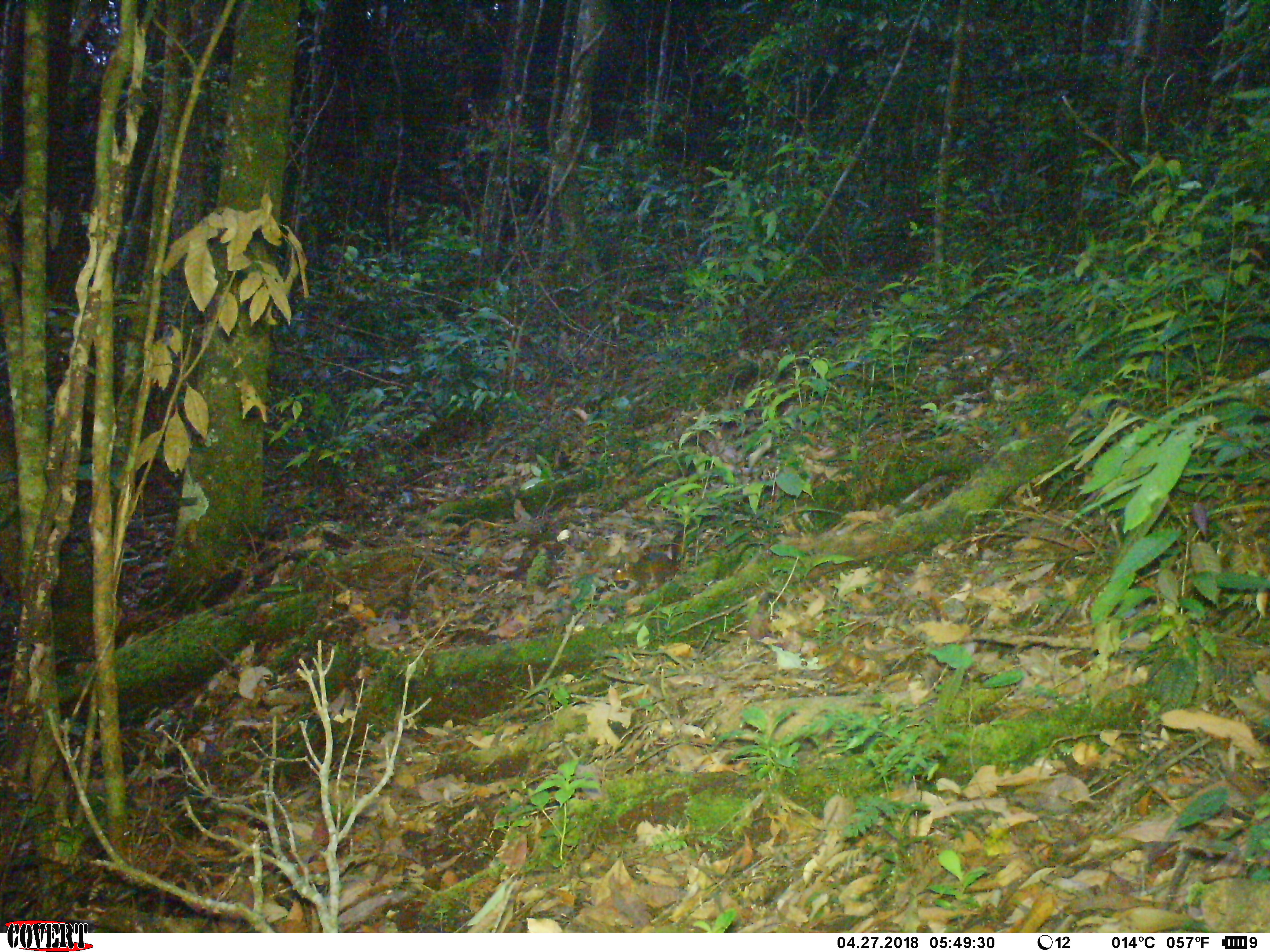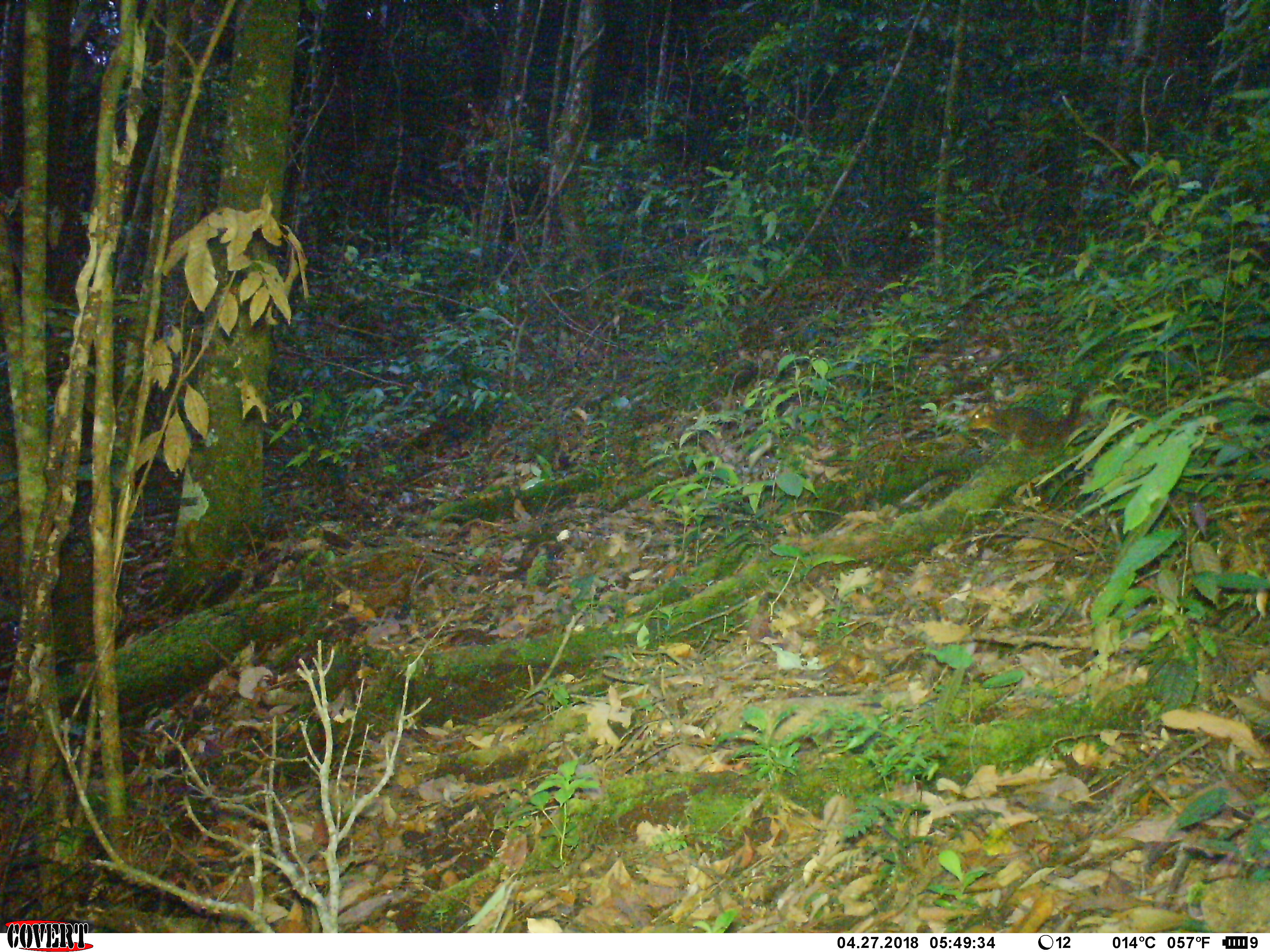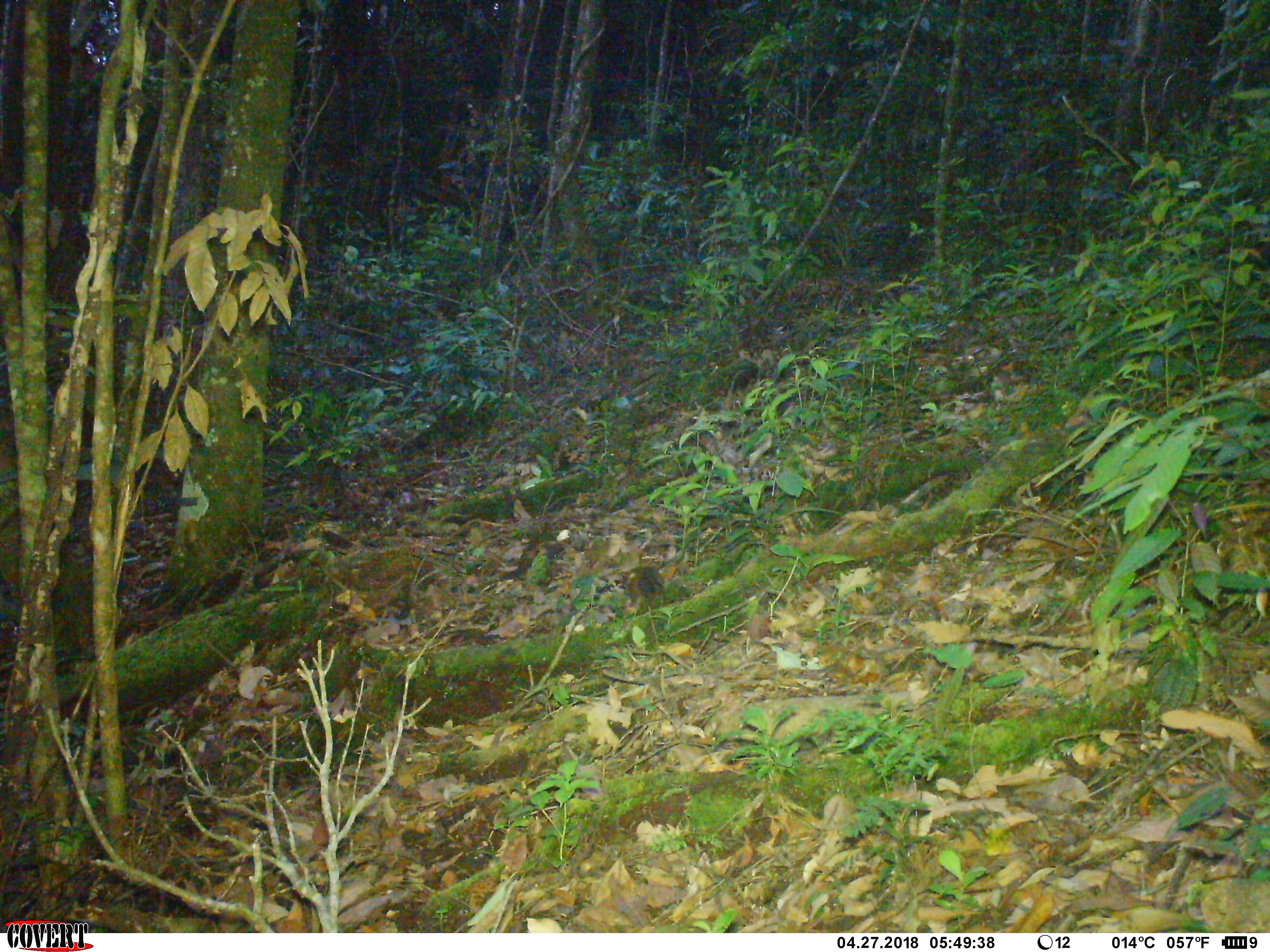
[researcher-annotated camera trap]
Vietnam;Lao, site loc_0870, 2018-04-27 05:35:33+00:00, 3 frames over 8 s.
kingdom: Animalia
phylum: Chordata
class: Mammalia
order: Rodentia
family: Sciuridae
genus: Dremomys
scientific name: Dremomys rufigenis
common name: red-cheeked squirrel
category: red cheeked squirrel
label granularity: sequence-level